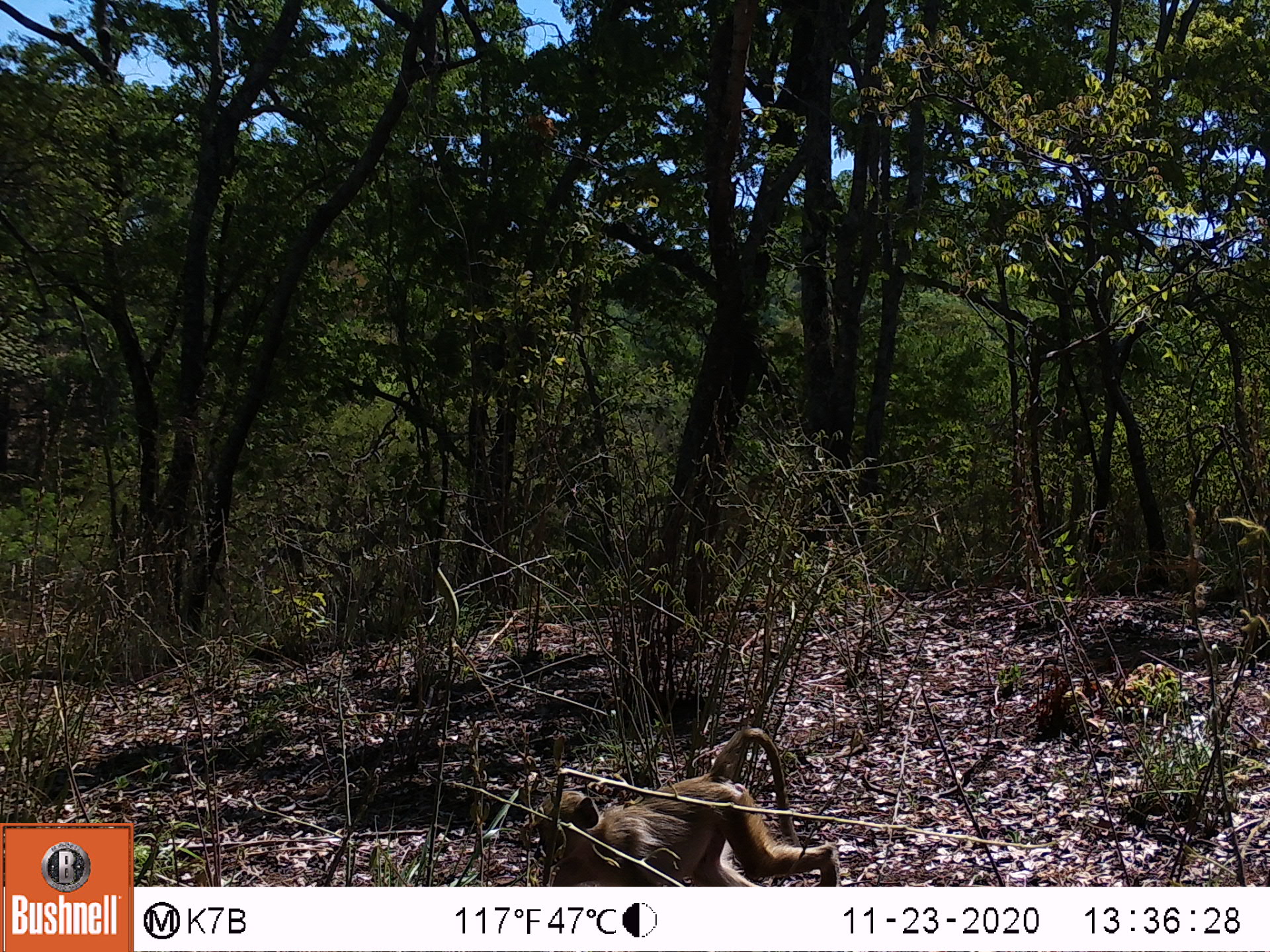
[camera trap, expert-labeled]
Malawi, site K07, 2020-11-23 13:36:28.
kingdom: Animalia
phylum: Chordata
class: Mammalia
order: Primates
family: Cercopithecidae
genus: Papio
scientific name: Papio cynocephalus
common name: yellow baboon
Yellow baboon (Papio cynocephalus), count 1.